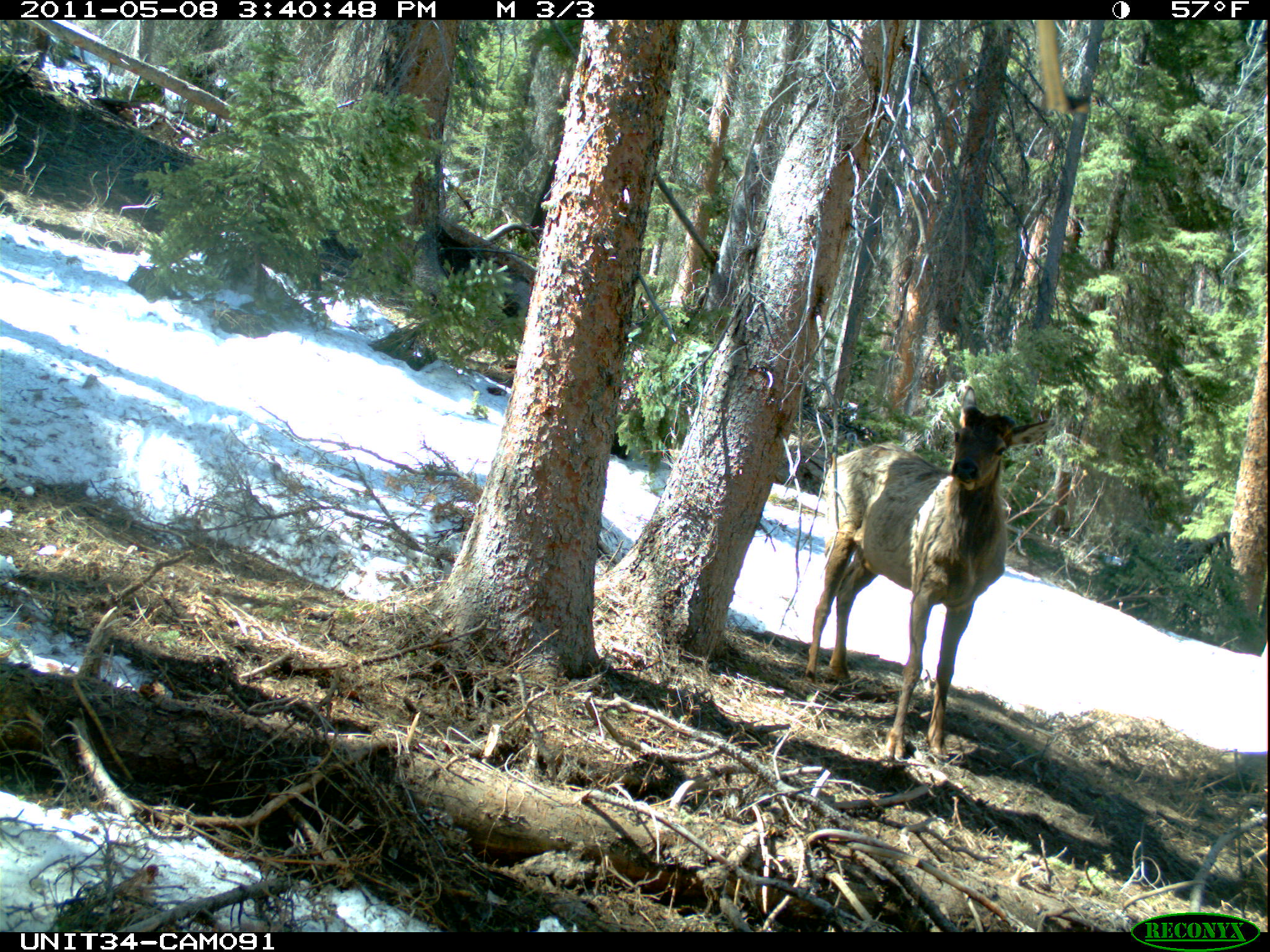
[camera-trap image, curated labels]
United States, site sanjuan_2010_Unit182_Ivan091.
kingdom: Animalia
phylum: Chordata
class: Mammalia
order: Artiodactyla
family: Cervidae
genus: Cervus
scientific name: Cervus elaphus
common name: red deer